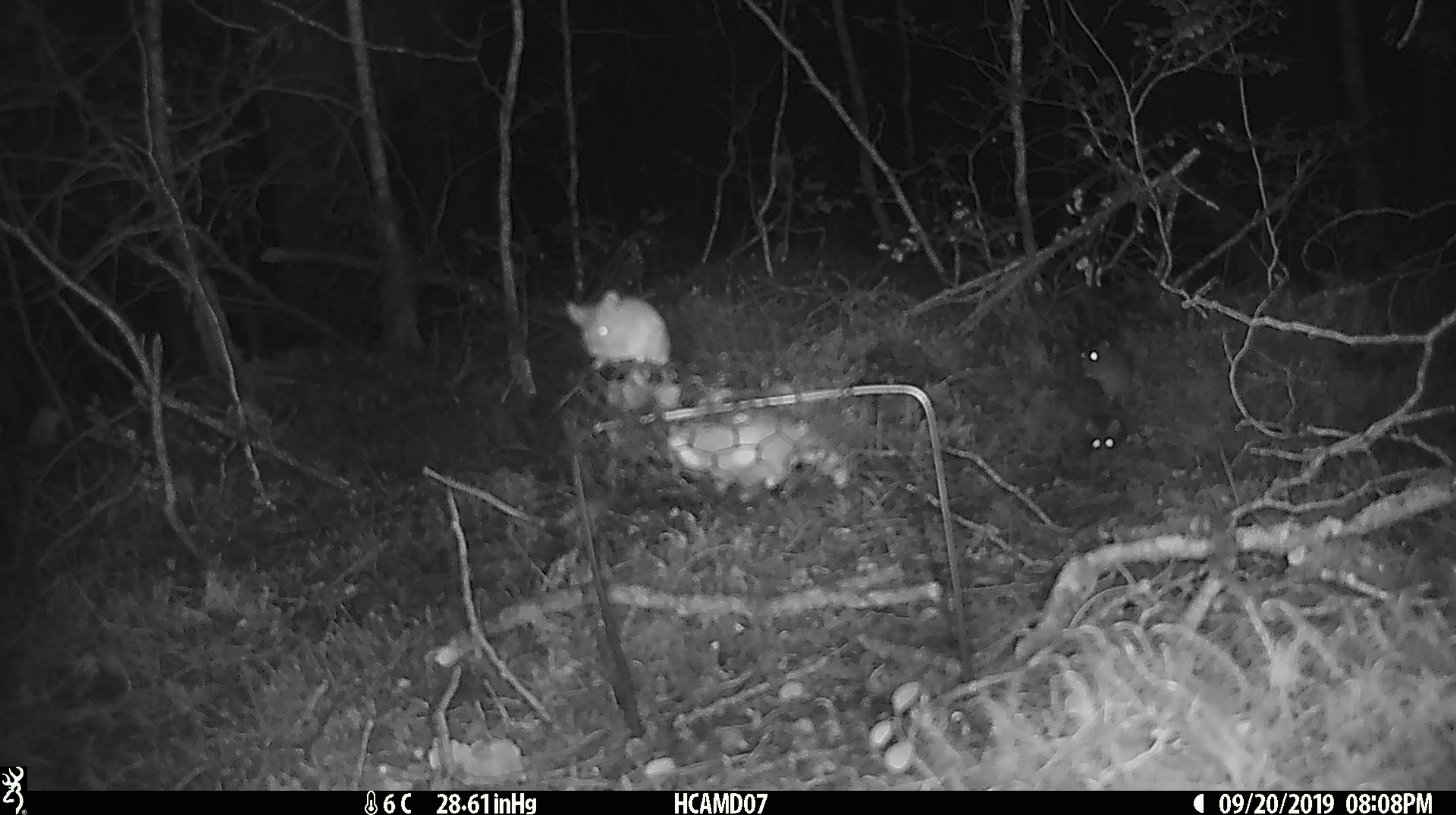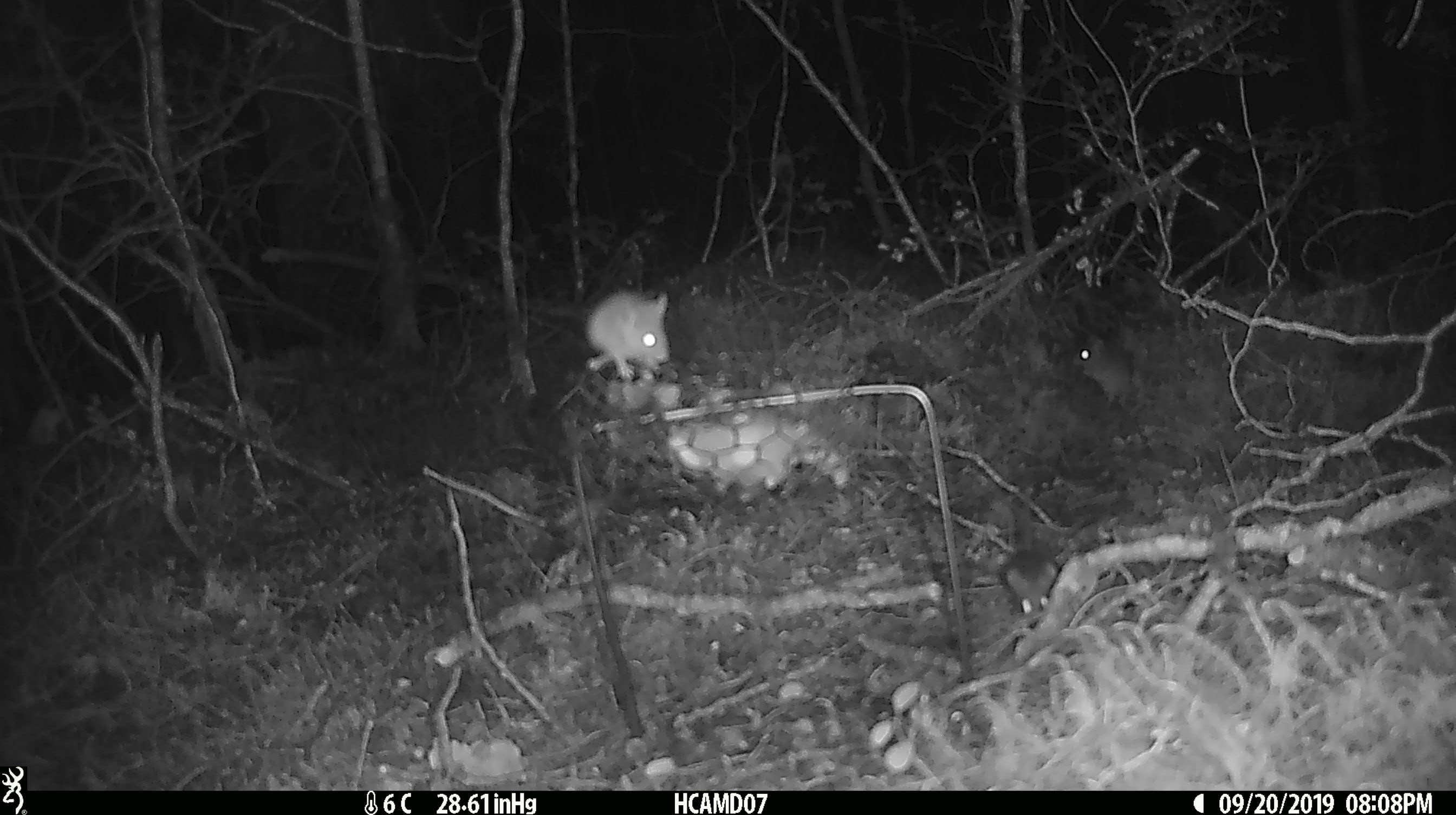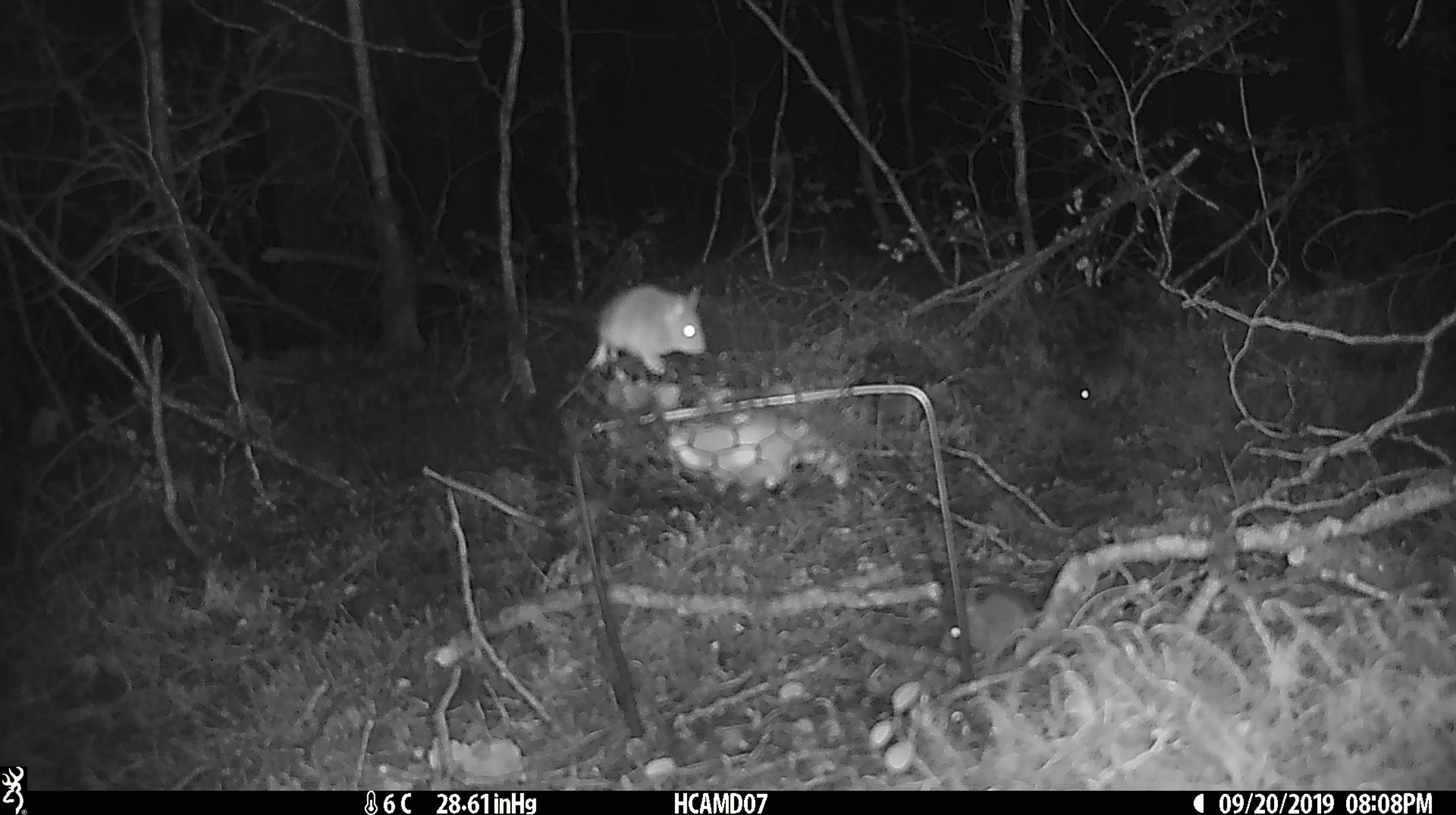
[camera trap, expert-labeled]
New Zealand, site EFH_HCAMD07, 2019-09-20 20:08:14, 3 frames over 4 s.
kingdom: Animalia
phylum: Chordata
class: Mammalia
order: Rodentia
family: Muridae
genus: Mus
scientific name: Mus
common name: mouse